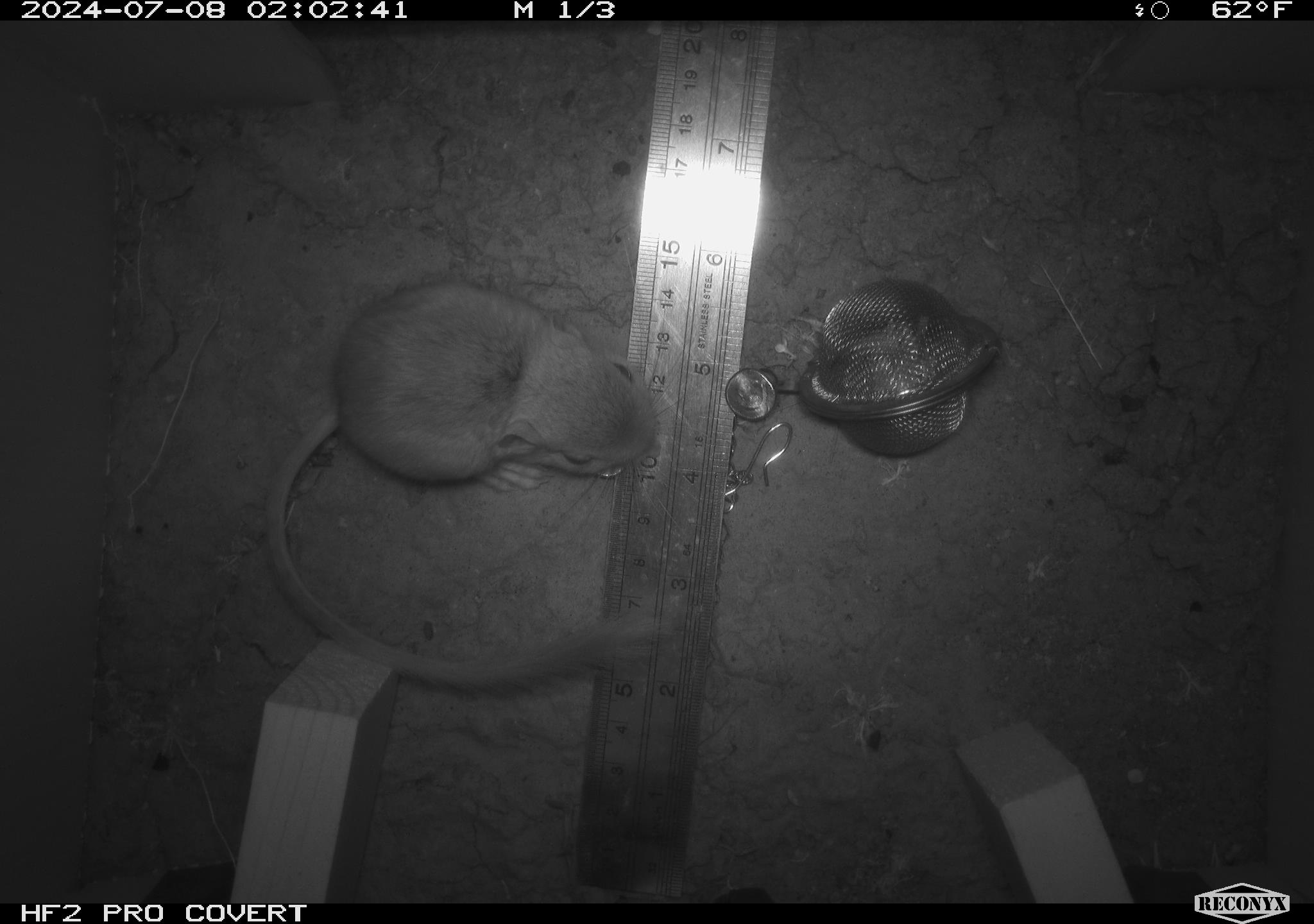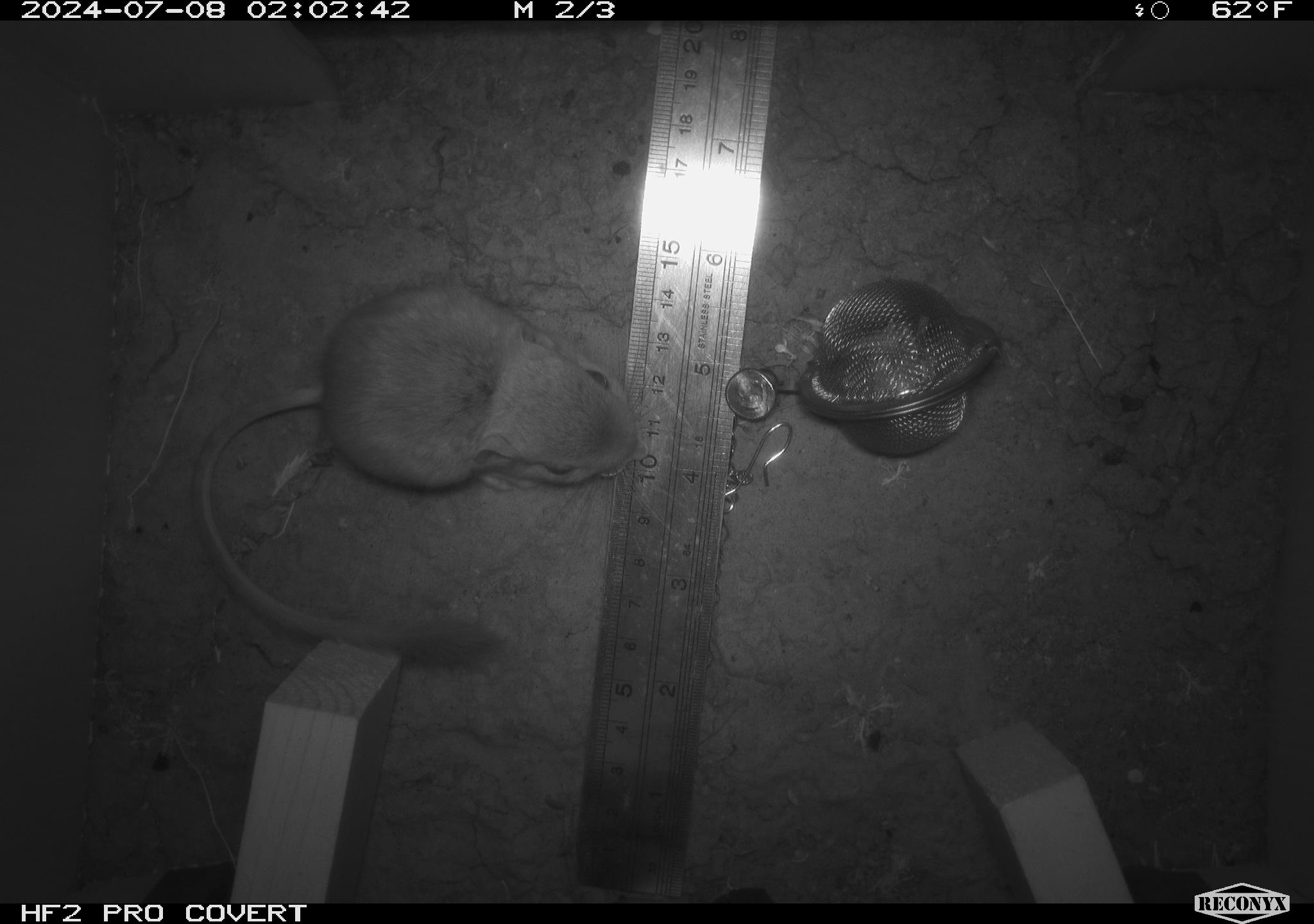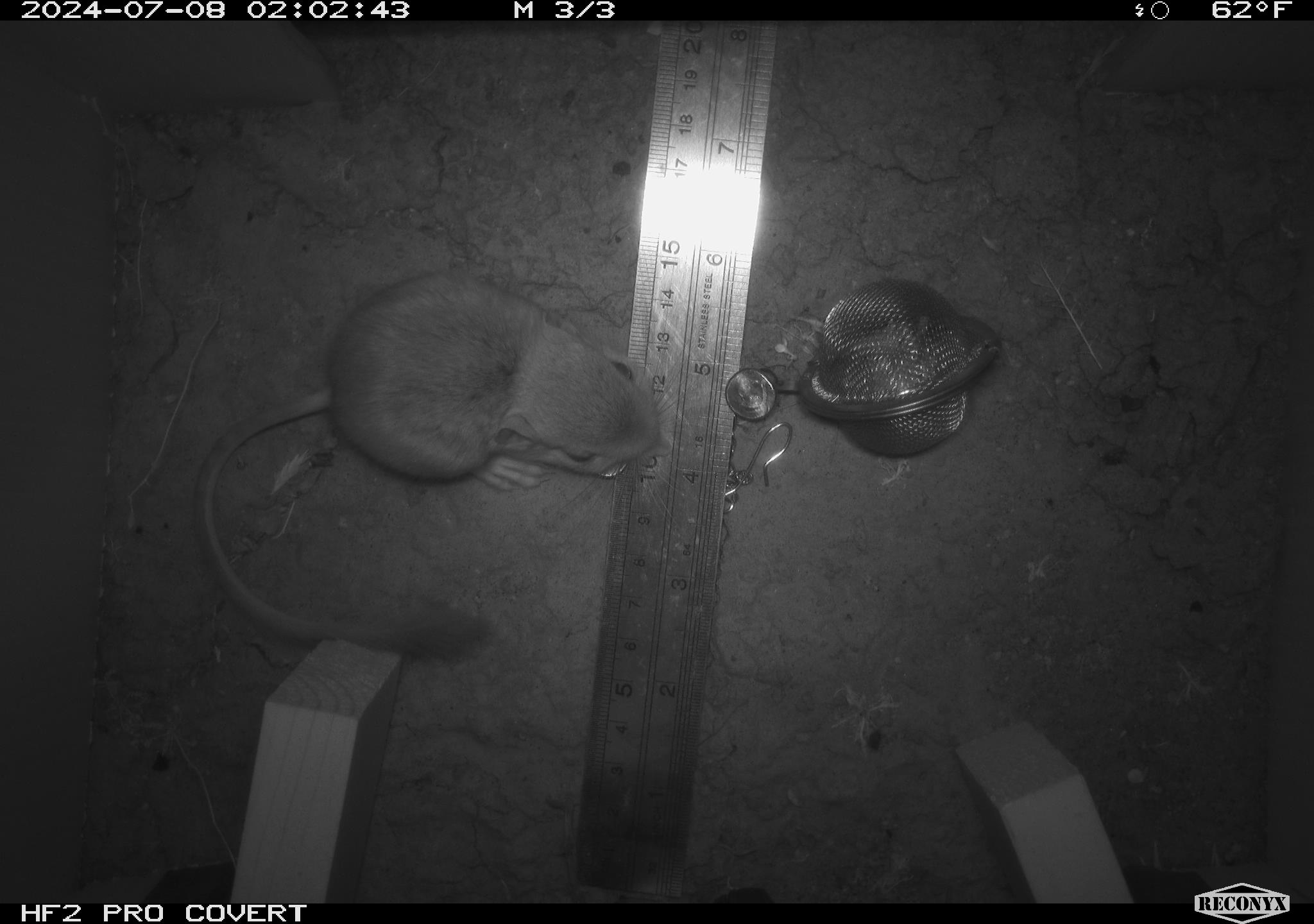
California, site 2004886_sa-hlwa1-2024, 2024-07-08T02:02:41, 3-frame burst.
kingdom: Animalia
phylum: Chordata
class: Mammalia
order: Rodentia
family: Heteromyidae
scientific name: Heteromyidae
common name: kangaroo rats and pocket mice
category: heteromyidae family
Heteromyidae family (kangaroo rats and pocket mice) (Heteromyidae).